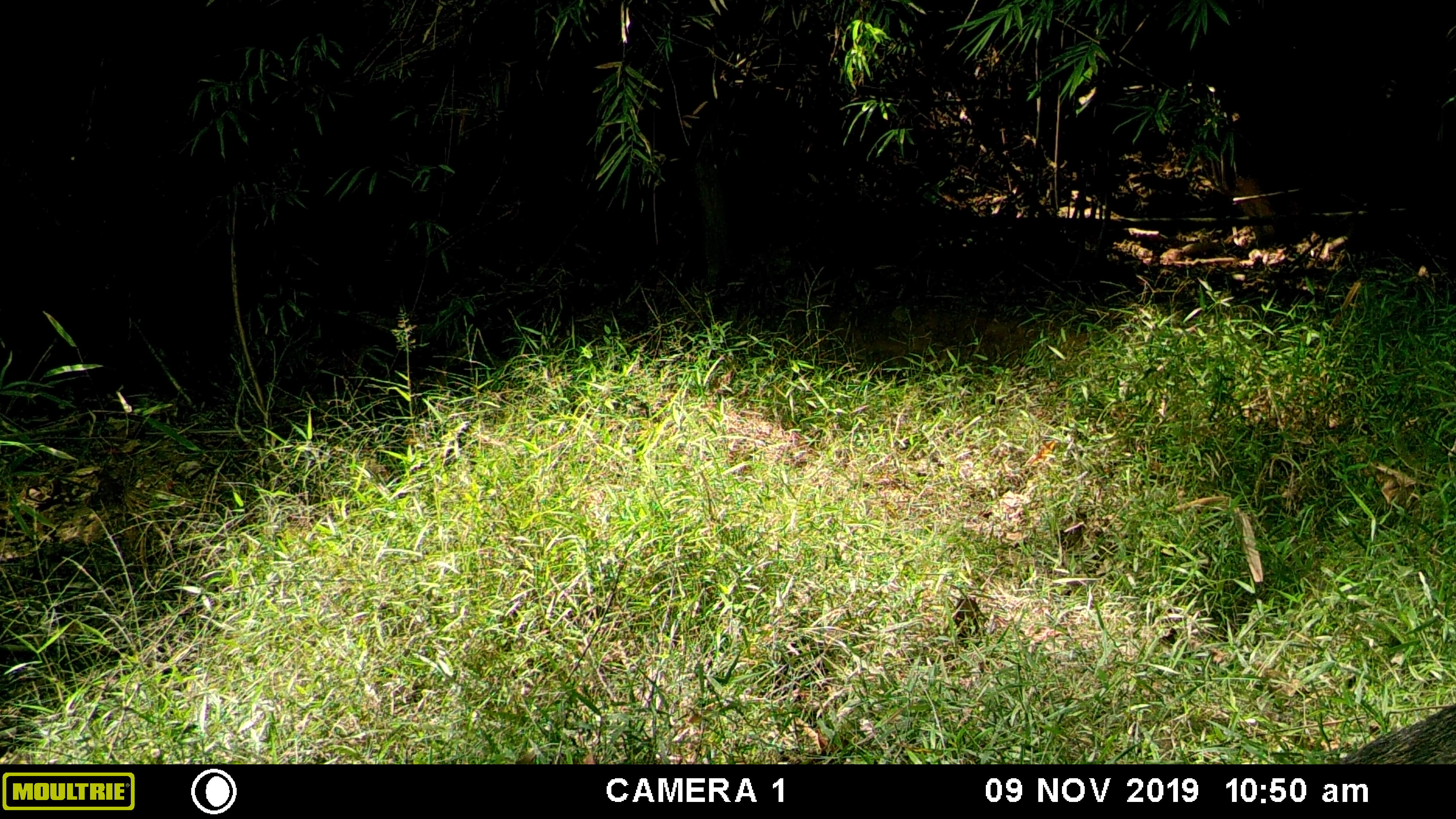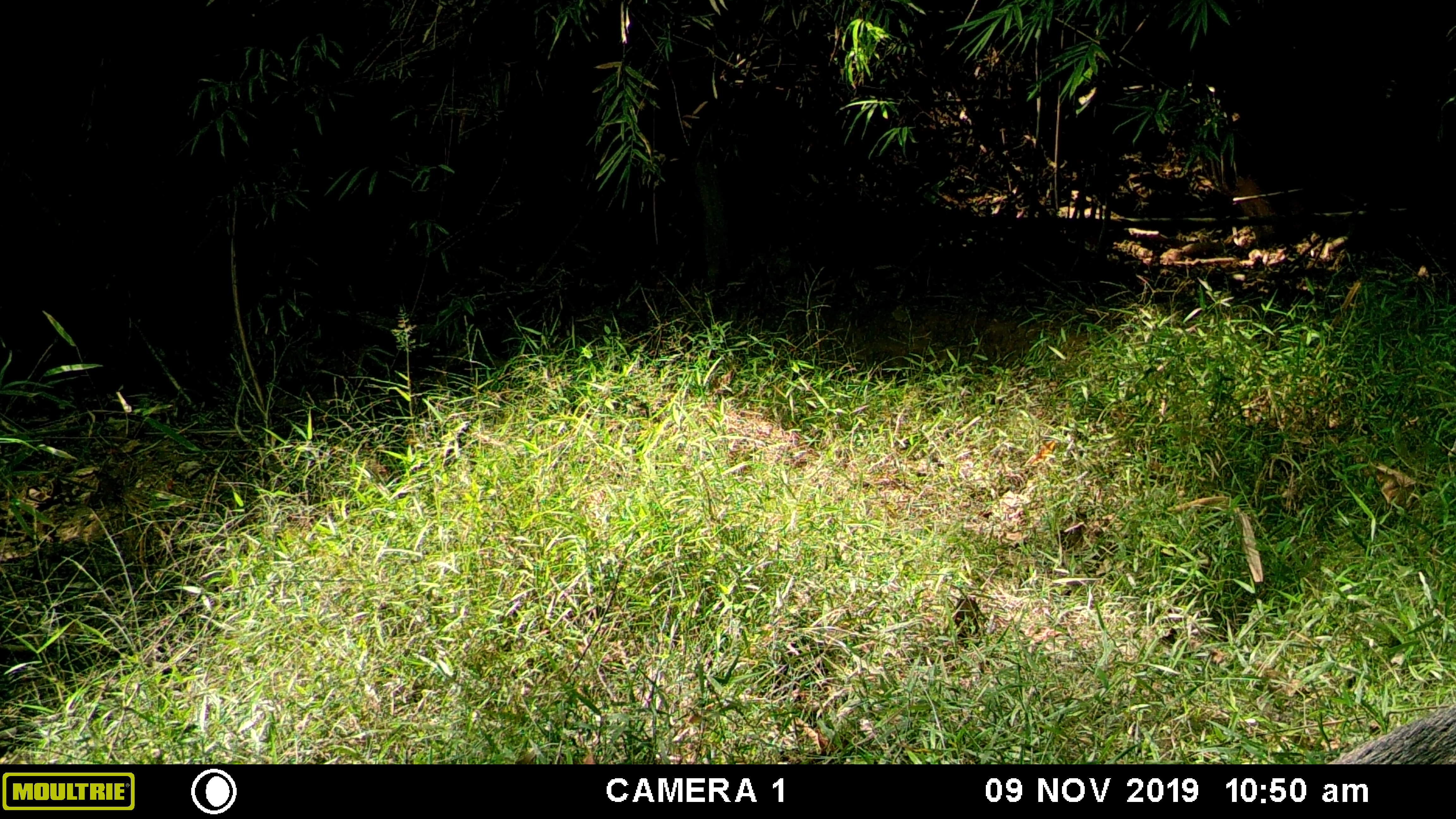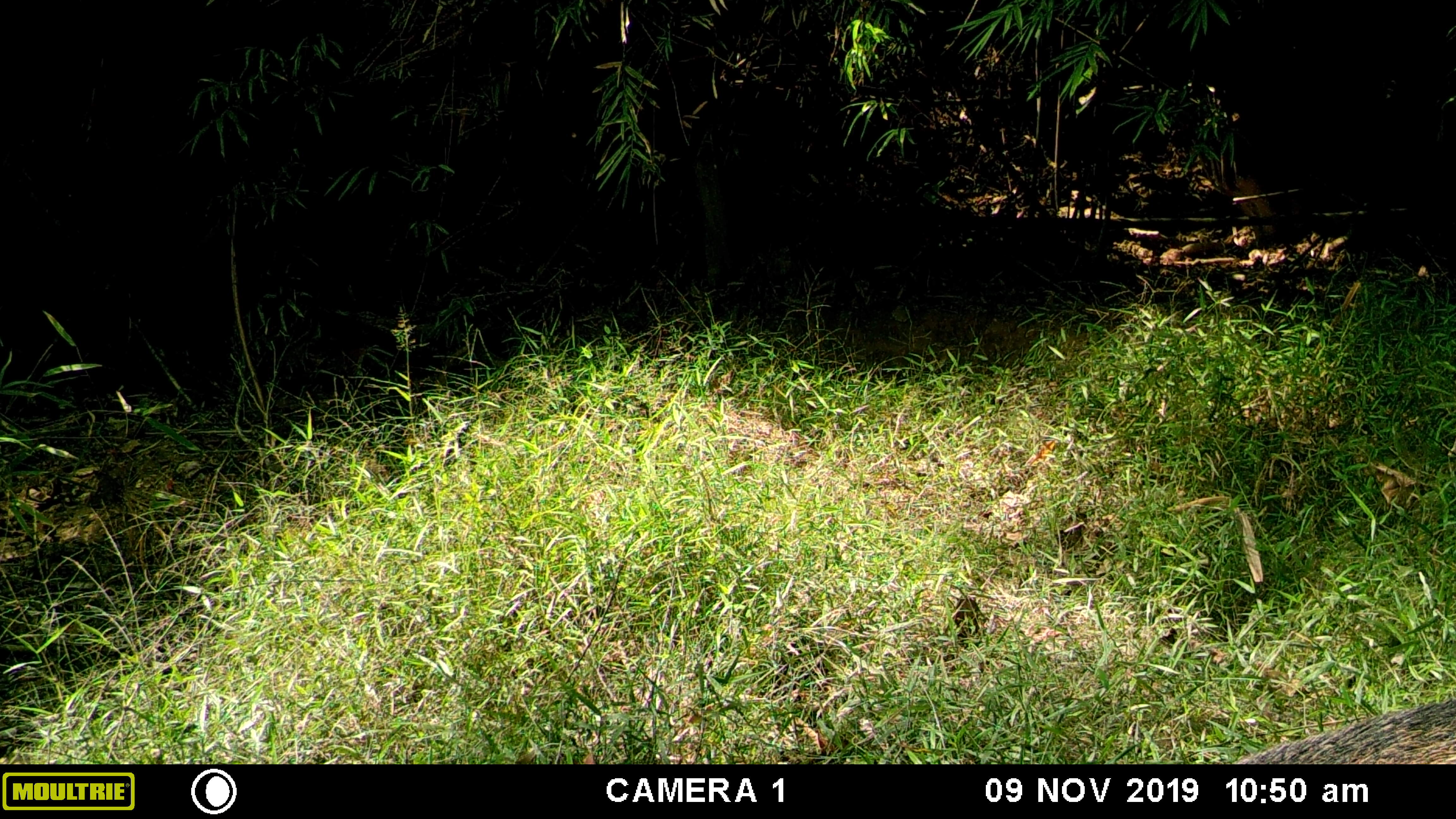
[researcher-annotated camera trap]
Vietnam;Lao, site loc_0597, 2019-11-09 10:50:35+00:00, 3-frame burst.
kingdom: Animalia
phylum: Chordata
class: Mammalia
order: Artiodactyla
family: Suidae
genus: Sus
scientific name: Sus scrofa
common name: eurasian wild pig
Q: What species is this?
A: Eurasian wild pig (Sus scrofa).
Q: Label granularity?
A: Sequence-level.